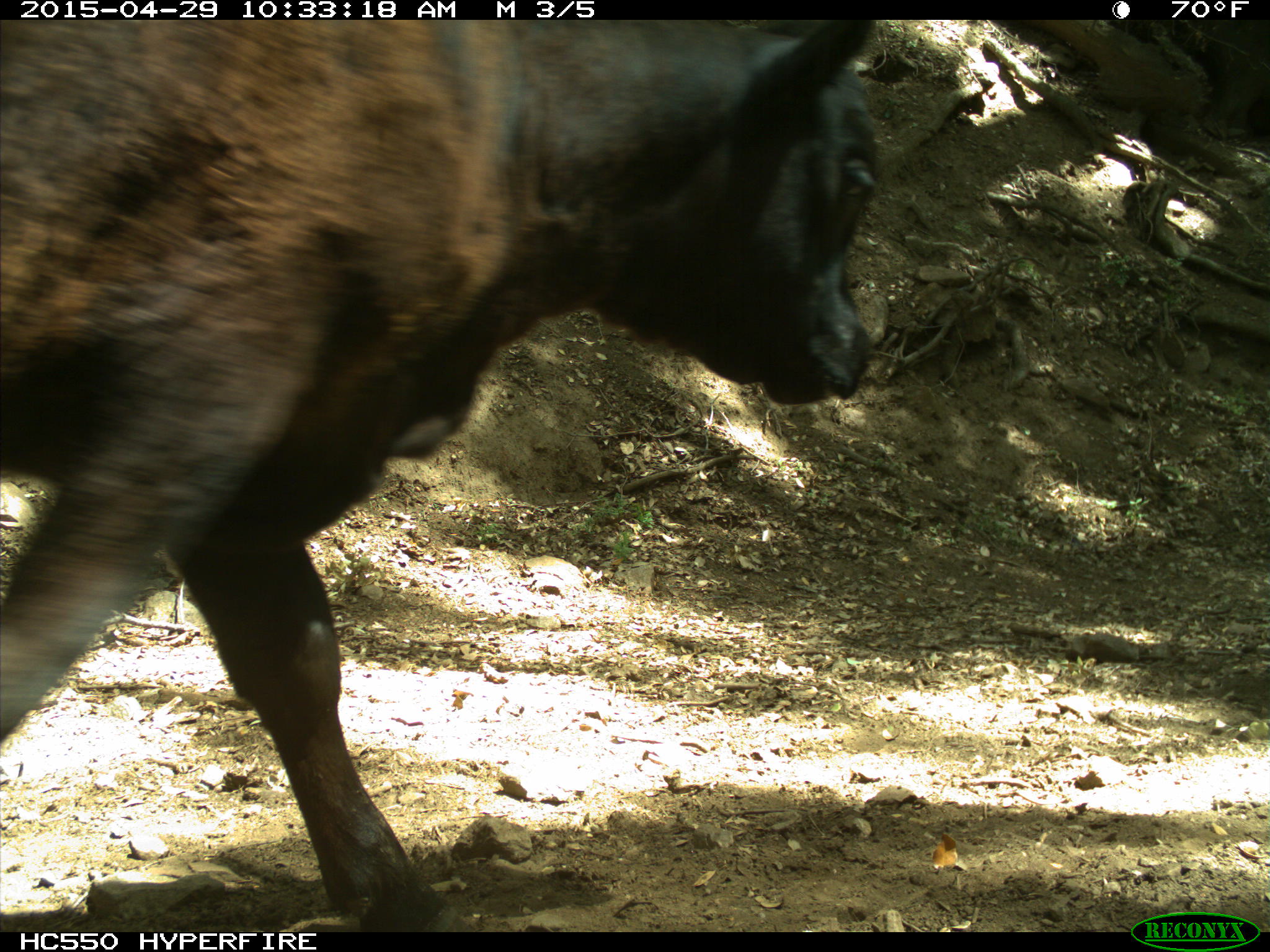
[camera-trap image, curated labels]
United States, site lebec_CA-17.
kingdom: Animalia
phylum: Chordata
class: Mammalia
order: Artiodactyla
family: Bovidae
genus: Bos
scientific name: Bos taurus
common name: domestic cow